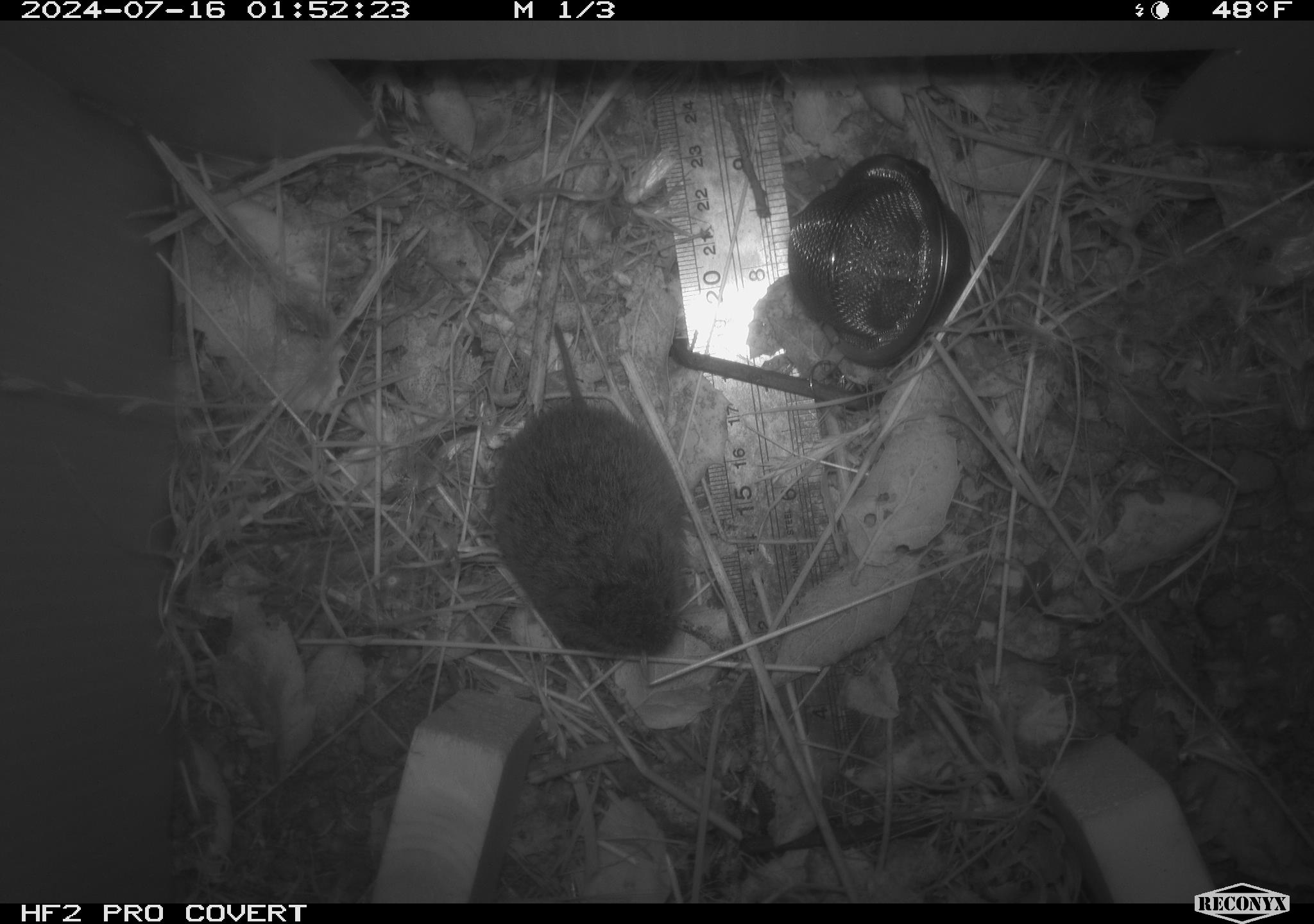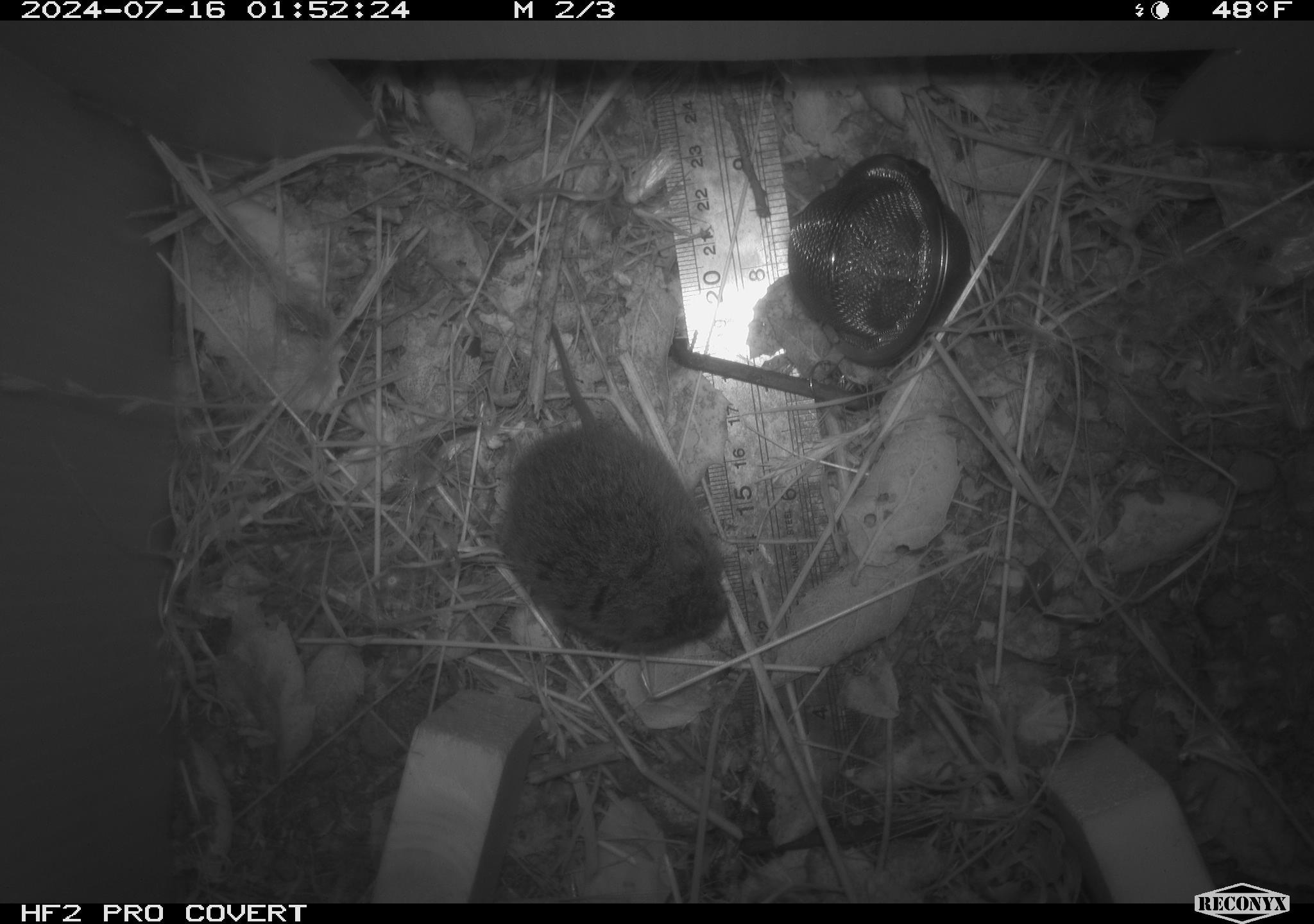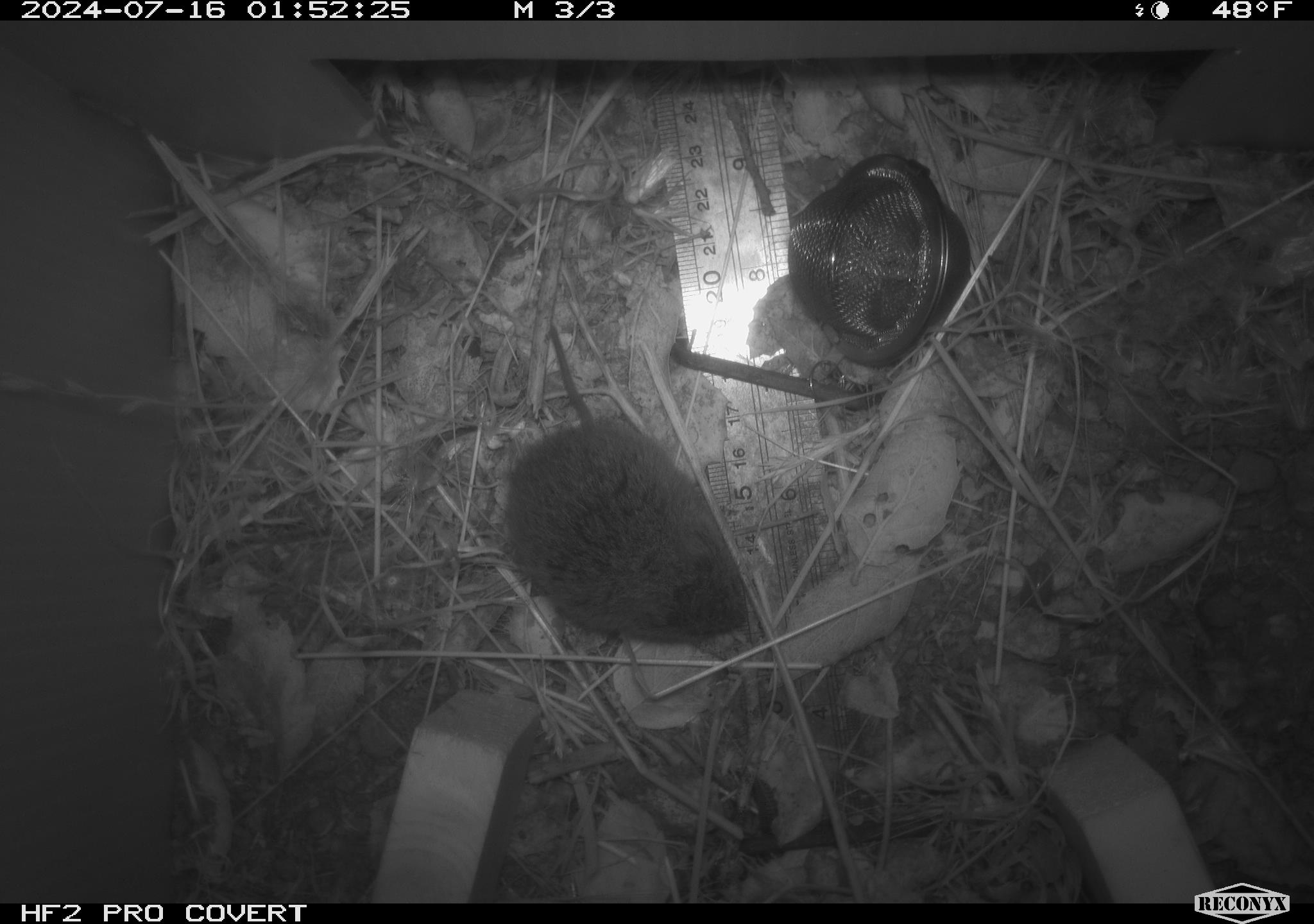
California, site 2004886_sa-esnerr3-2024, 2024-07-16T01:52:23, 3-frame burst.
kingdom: Animalia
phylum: Chordata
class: Mammalia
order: Rodentia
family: Cricetidae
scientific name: Cricetidae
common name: hamsters, voles, lemmings, and allies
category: cricetidae family